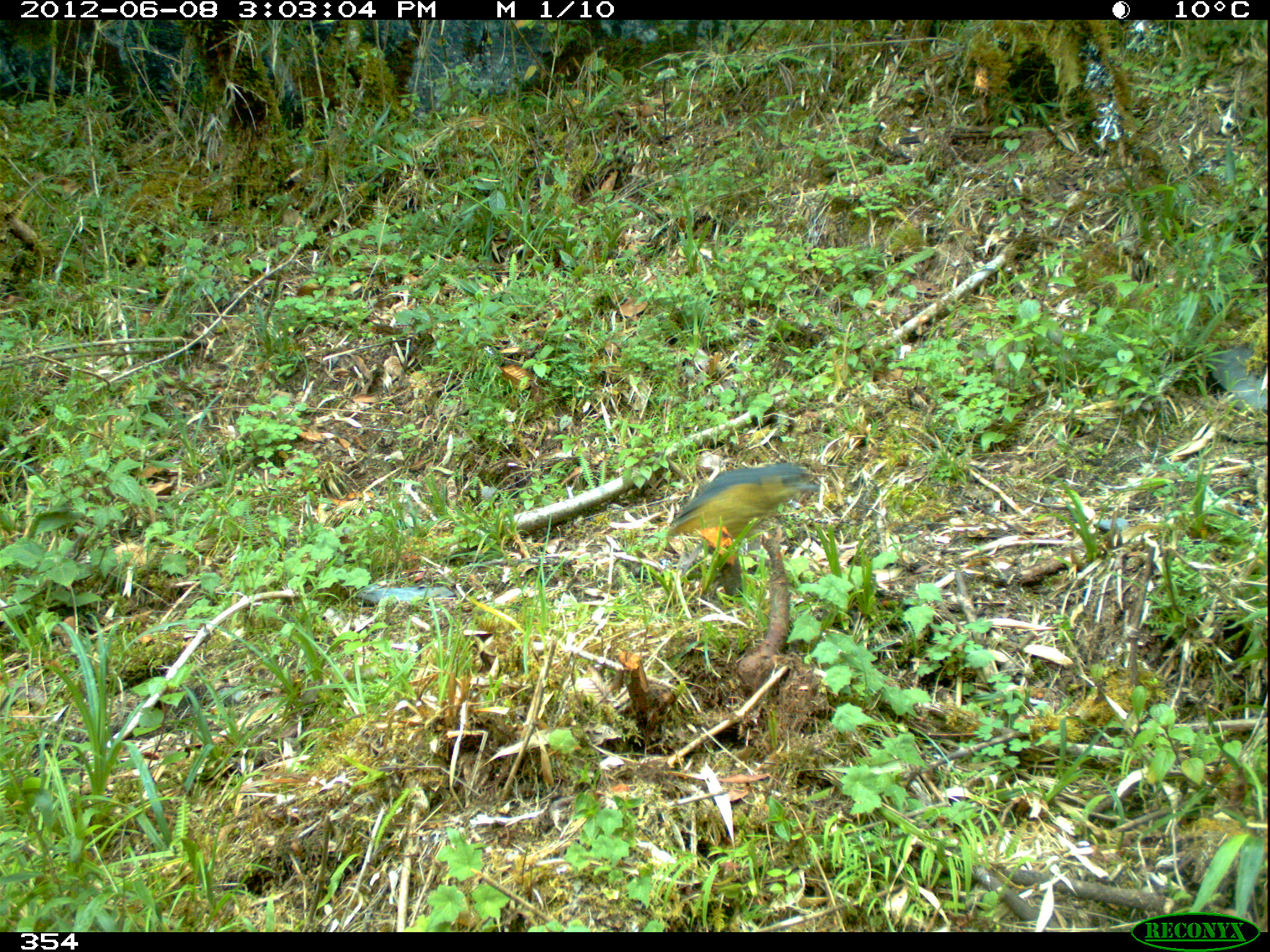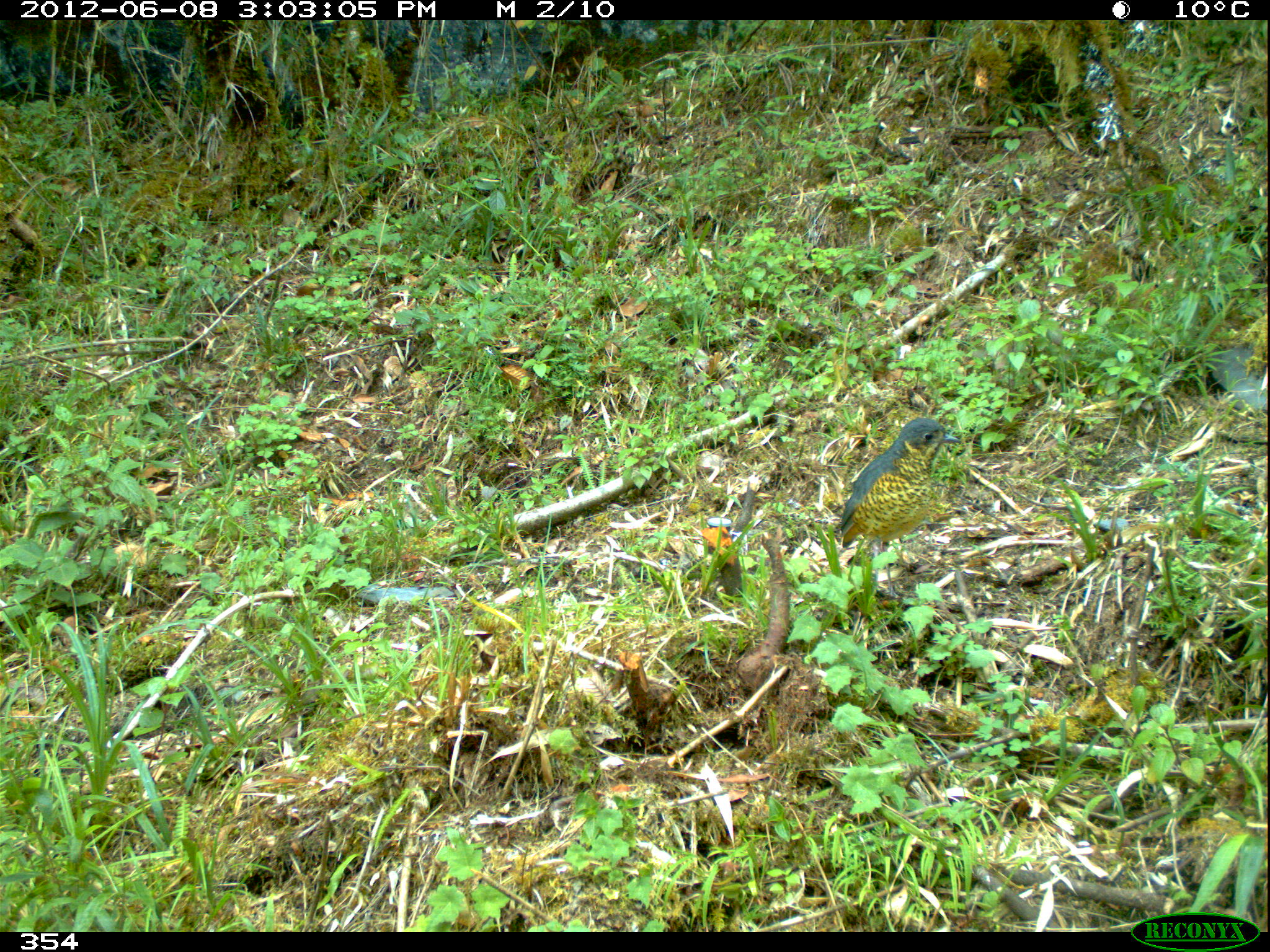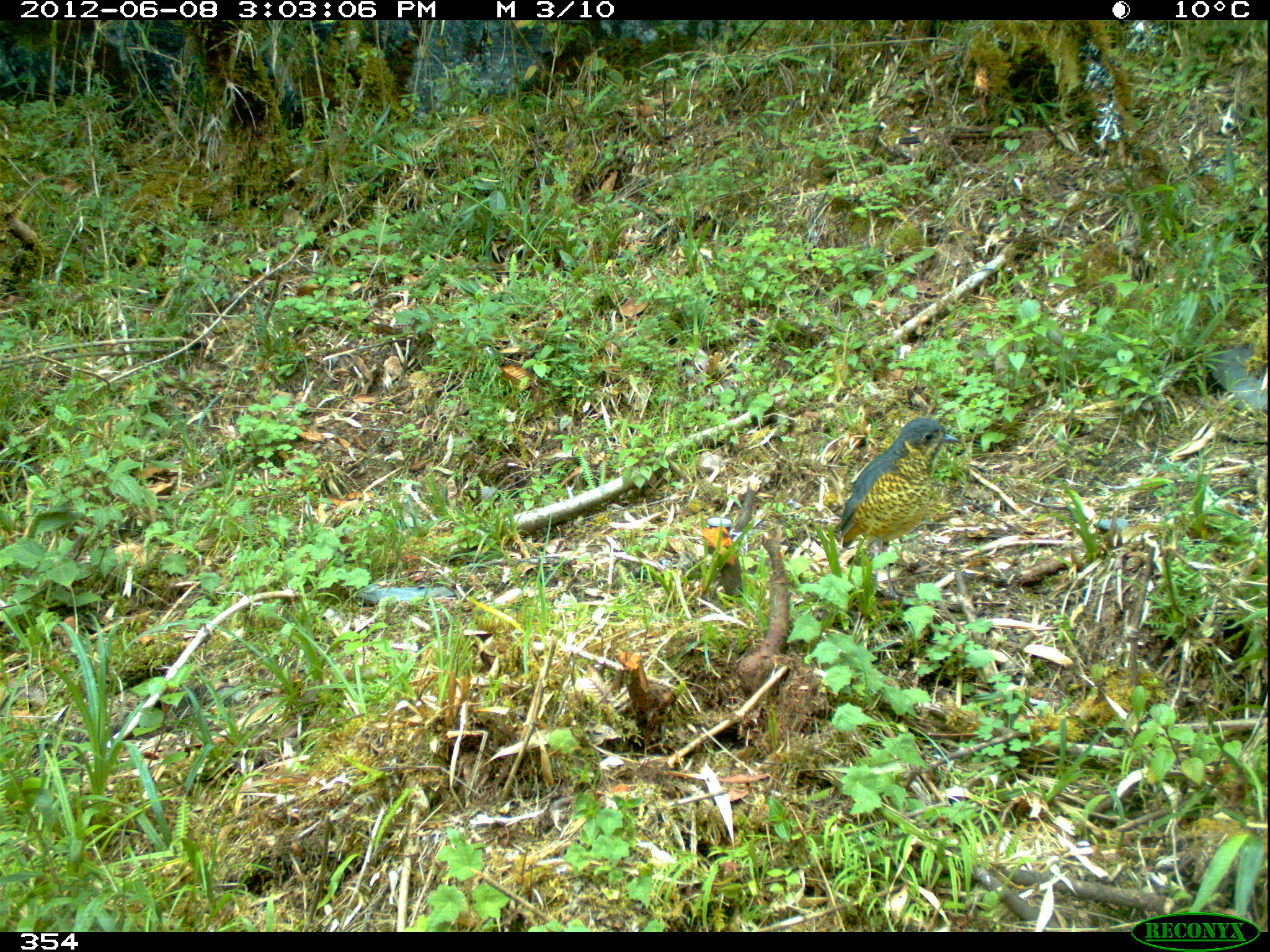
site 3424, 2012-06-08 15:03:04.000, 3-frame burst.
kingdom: Animalia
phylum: Chordata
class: Aves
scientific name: Aves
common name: bird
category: unknown bird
Unknown bird (bird) (Aves).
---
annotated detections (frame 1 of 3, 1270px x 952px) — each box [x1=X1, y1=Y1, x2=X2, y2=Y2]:
unknown bird: [x1=659, y1=460, x2=819, y2=581]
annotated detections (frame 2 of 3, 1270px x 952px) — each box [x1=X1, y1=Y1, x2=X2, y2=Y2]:
unknown bird: [x1=840, y1=416, x2=962, y2=596]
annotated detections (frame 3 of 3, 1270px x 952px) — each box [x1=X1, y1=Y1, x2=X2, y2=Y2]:
unknown bird: [x1=836, y1=416, x2=960, y2=597]